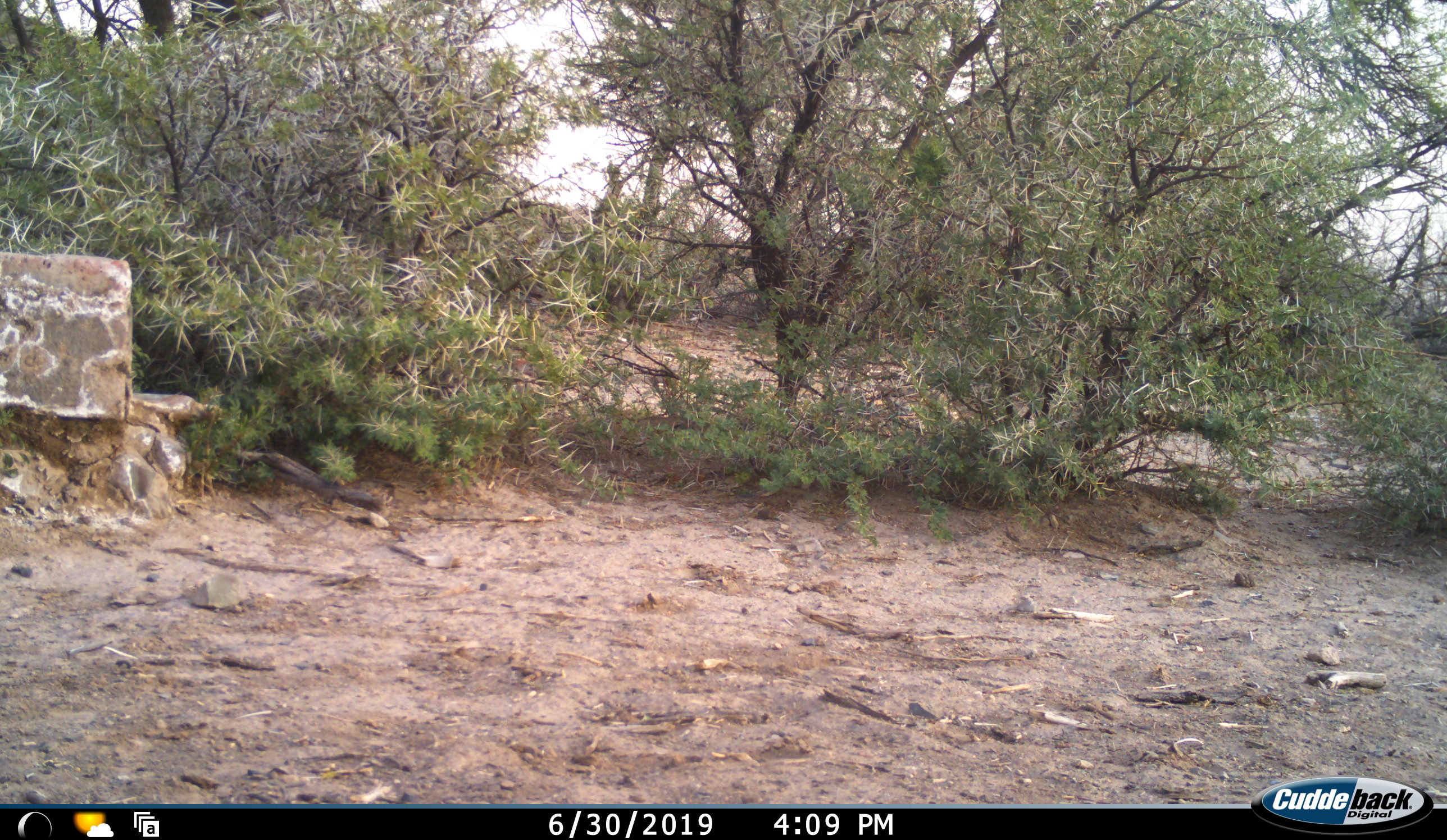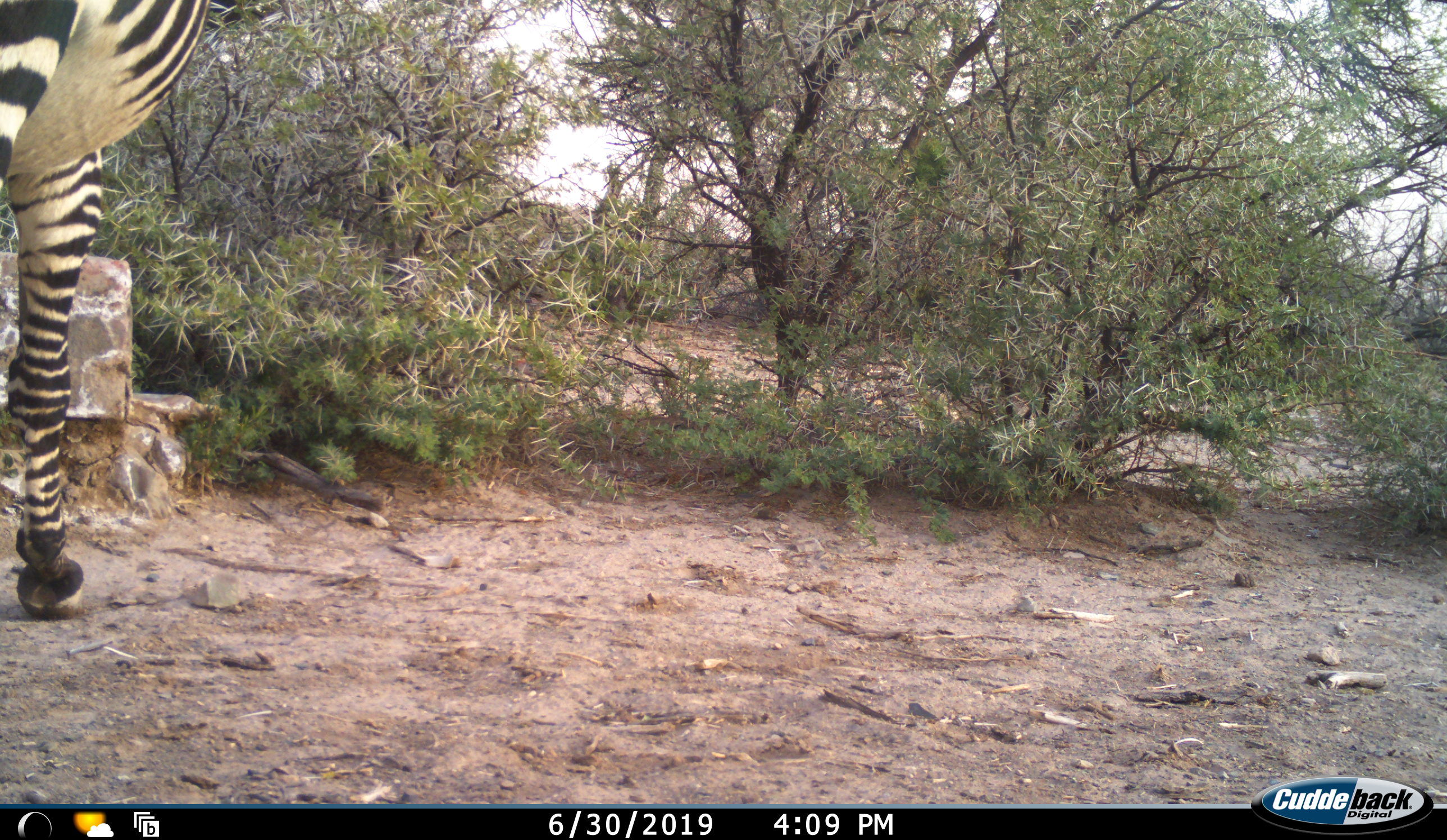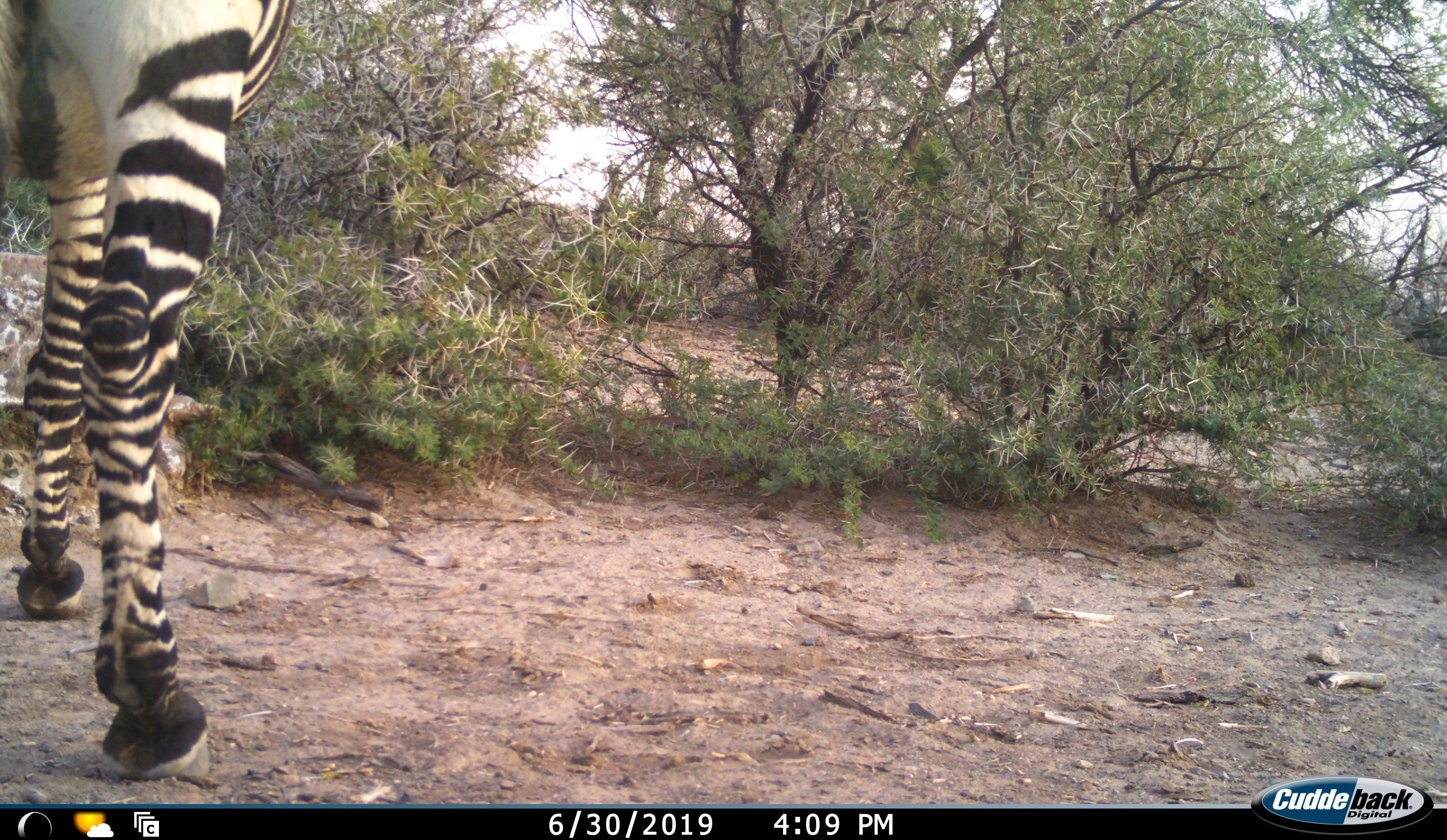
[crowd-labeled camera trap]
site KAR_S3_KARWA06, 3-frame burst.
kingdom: Animalia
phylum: Chordata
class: Mammalia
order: Perissodactyla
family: Equidae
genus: Equus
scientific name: Equus zebra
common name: mountain zebra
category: zebramountain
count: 1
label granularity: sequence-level